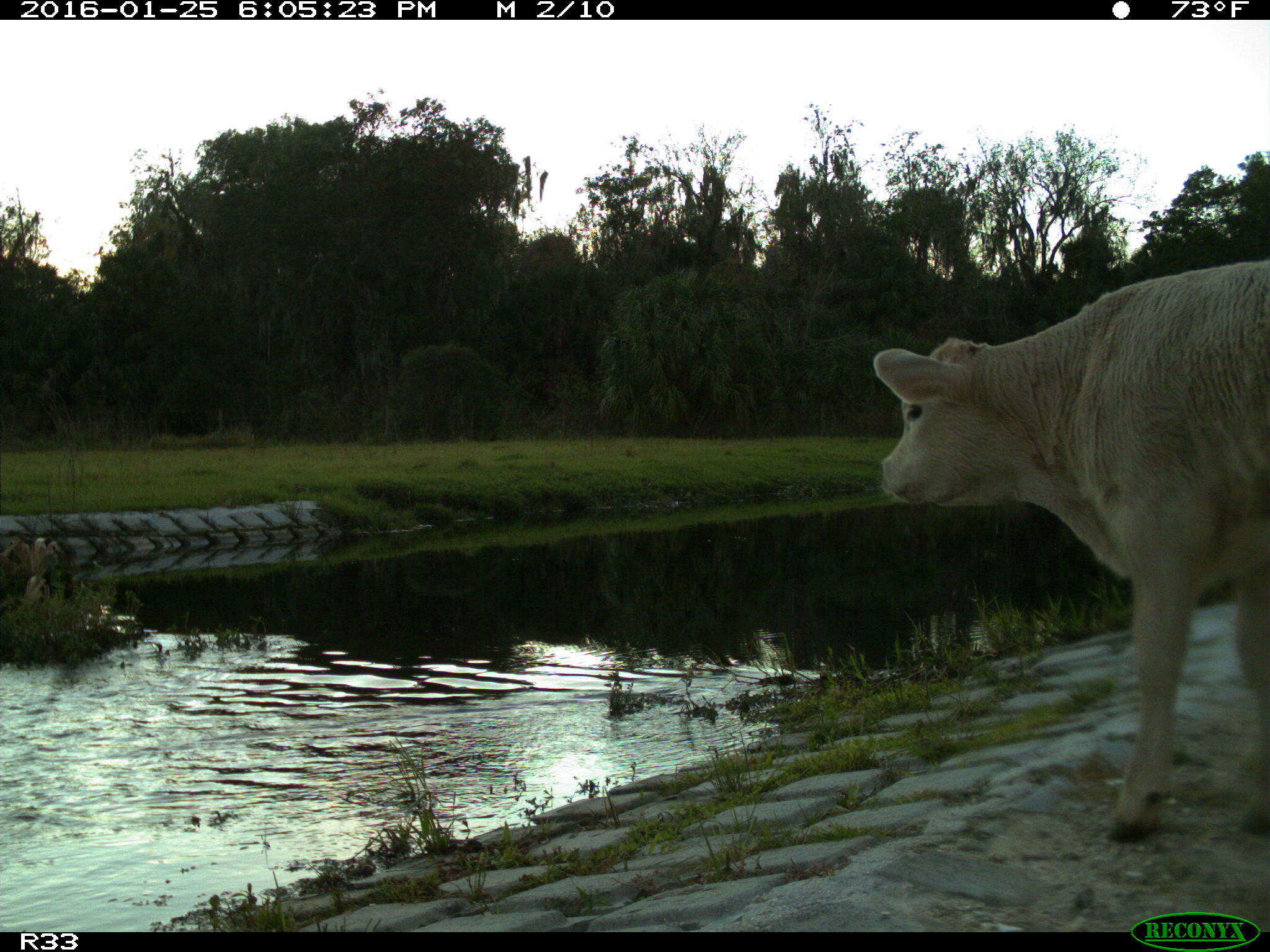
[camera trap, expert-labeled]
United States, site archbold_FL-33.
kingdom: Animalia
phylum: Chordata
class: Mammalia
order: Artiodactyla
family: Bovidae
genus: Bos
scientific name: Bos taurus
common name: domestic cow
Bos taurus (domestic cow).